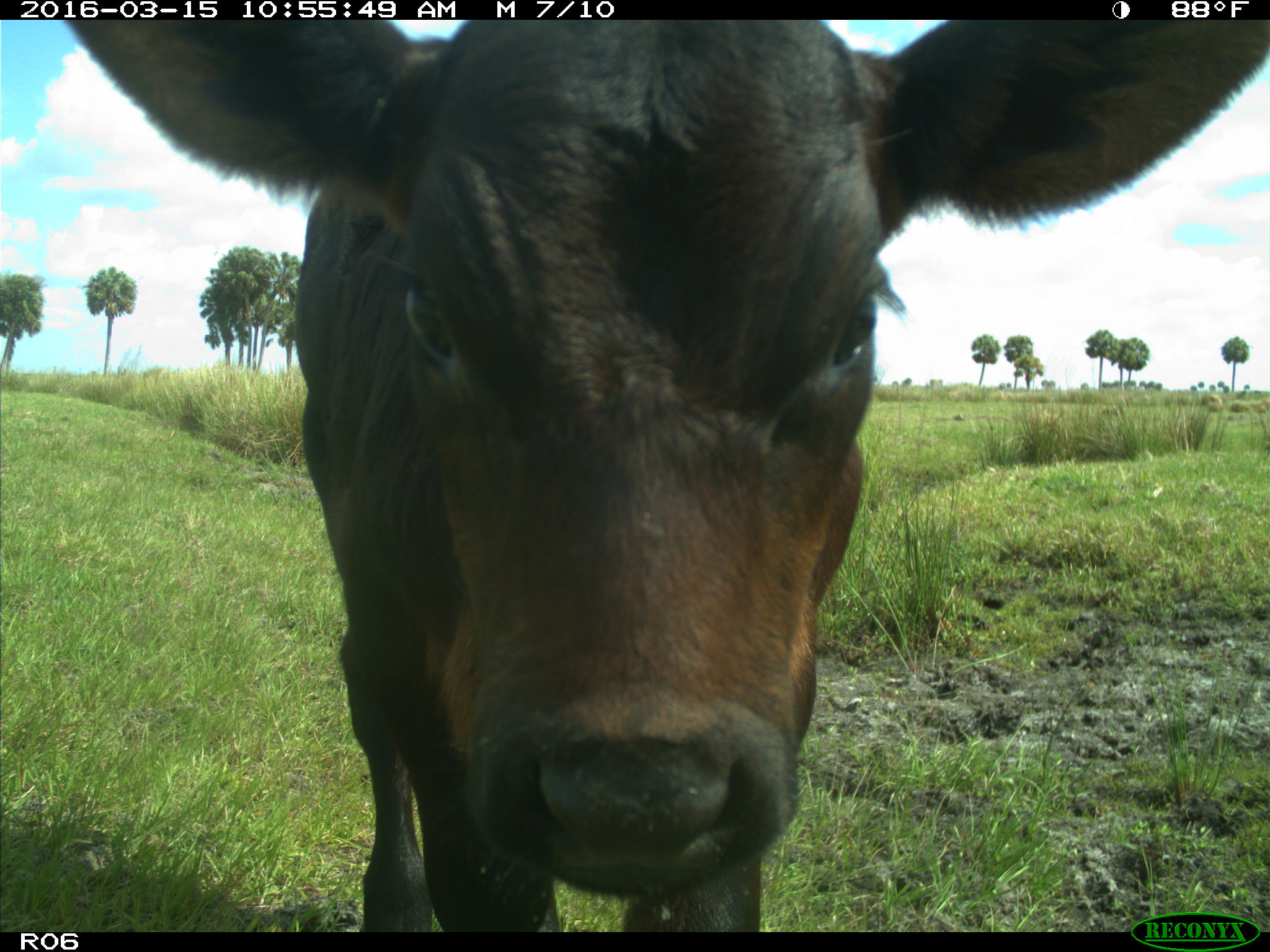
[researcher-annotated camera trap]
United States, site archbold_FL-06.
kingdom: Animalia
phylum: Chordata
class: Mammalia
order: Artiodactyla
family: Bovidae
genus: Bos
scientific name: Bos taurus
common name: domestic cow